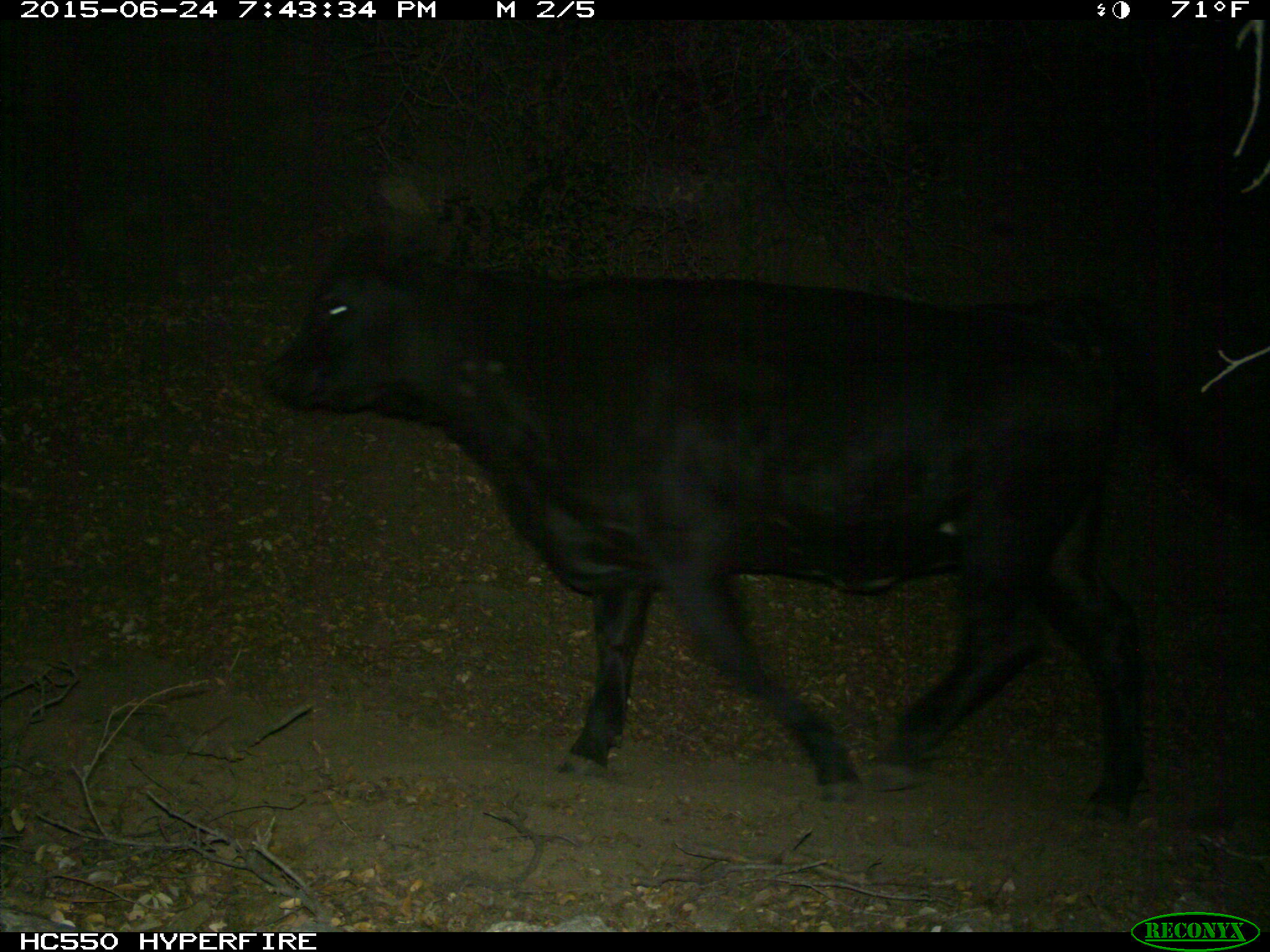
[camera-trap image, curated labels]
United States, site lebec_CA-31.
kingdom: Animalia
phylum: Chordata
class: Mammalia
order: Artiodactyla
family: Bovidae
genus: Bos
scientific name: Bos taurus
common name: domestic cow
Bos taurus (domestic cow).